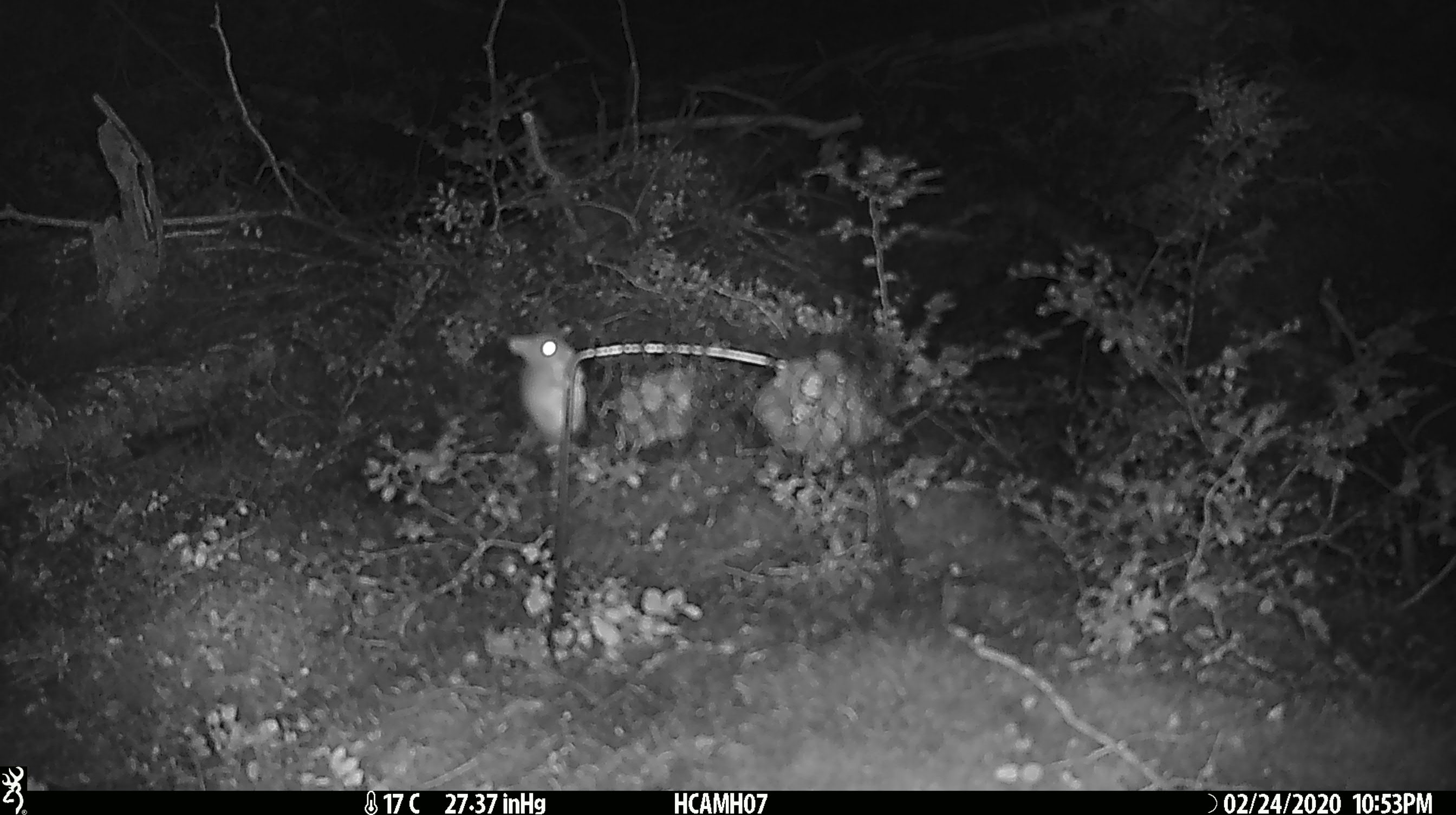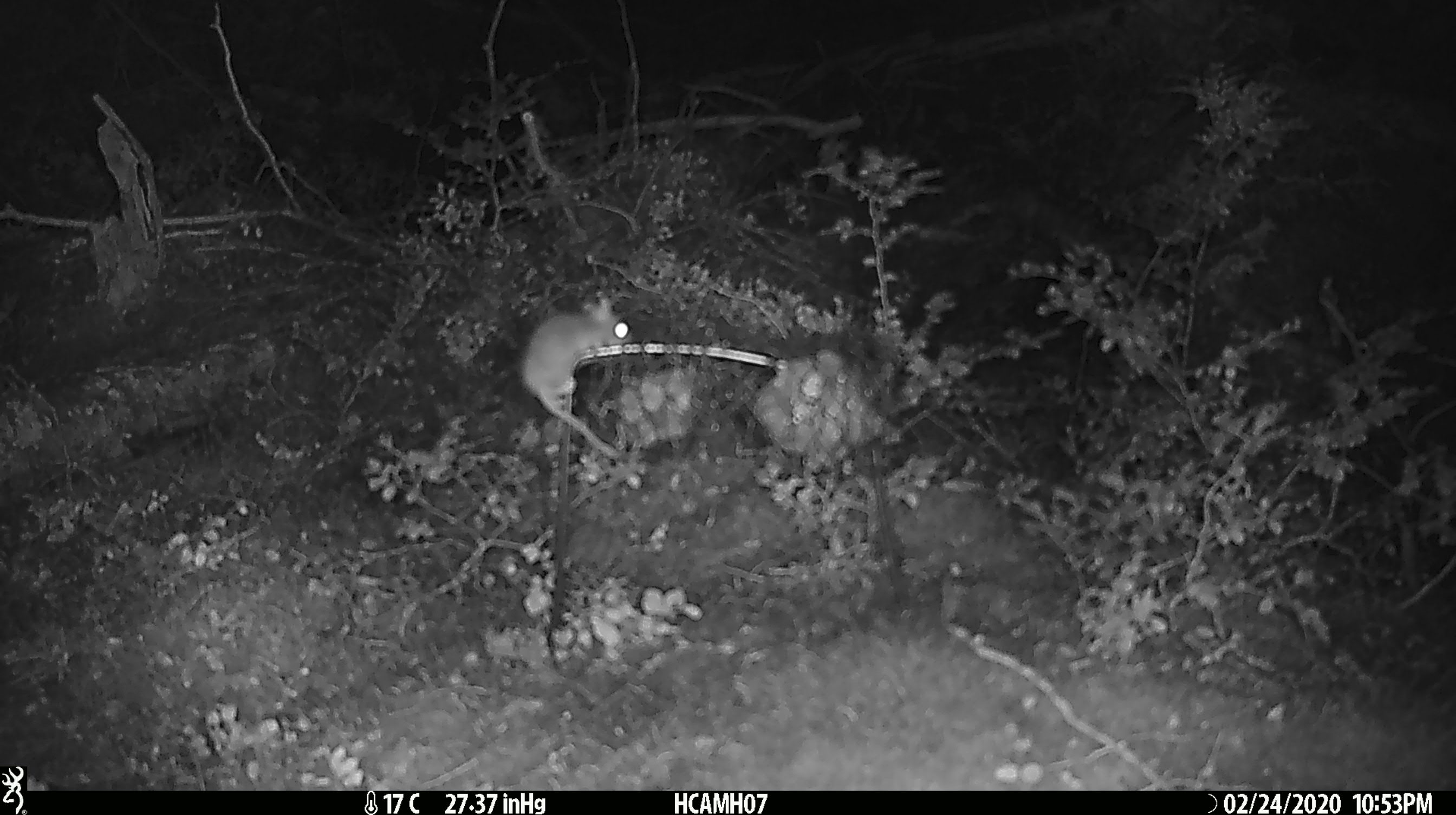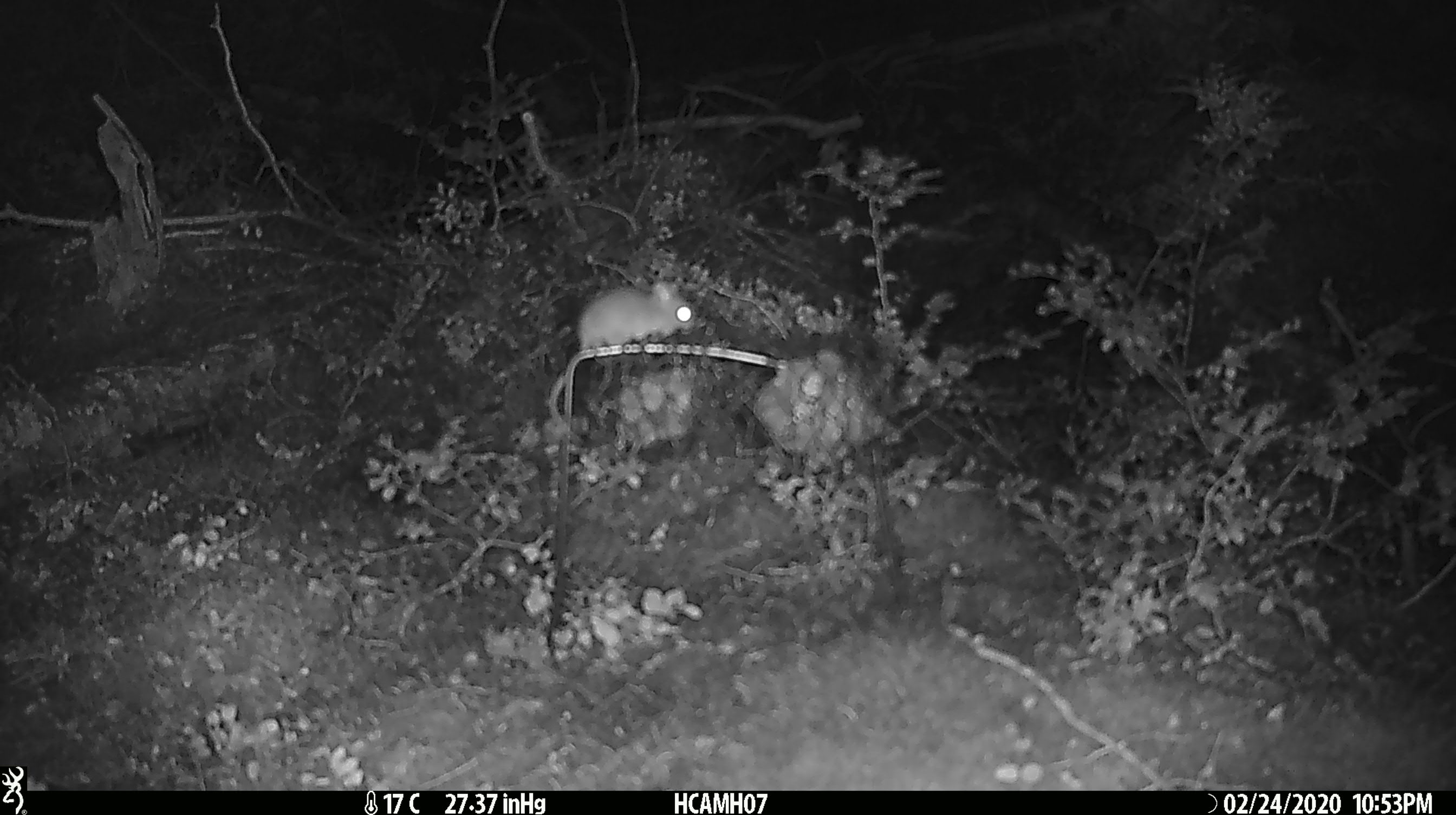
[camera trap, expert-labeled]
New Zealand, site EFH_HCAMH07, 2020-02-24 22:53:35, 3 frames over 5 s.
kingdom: Animalia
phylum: Chordata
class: Mammalia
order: Rodentia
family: Muridae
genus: Mus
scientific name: Mus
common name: mouse